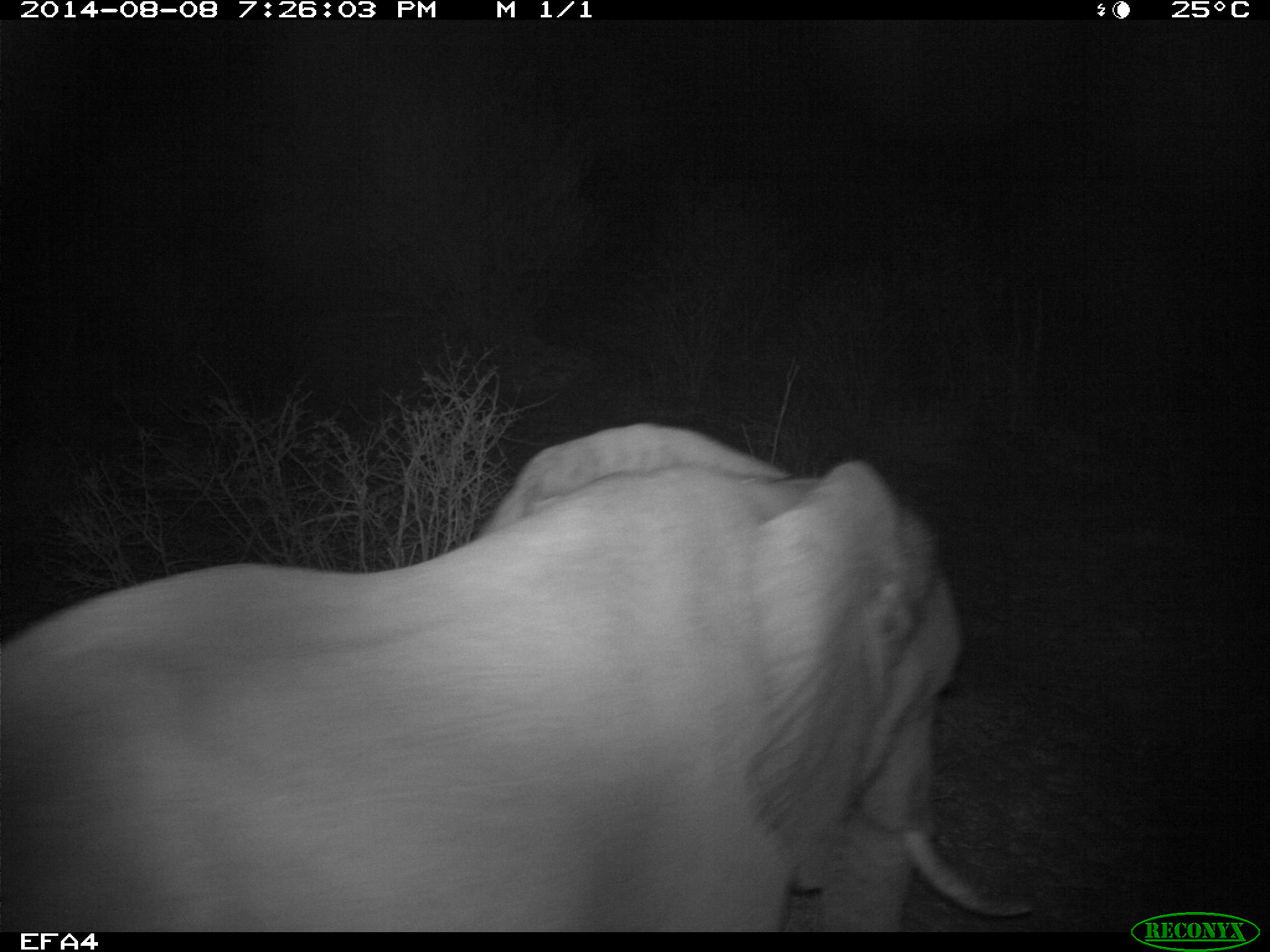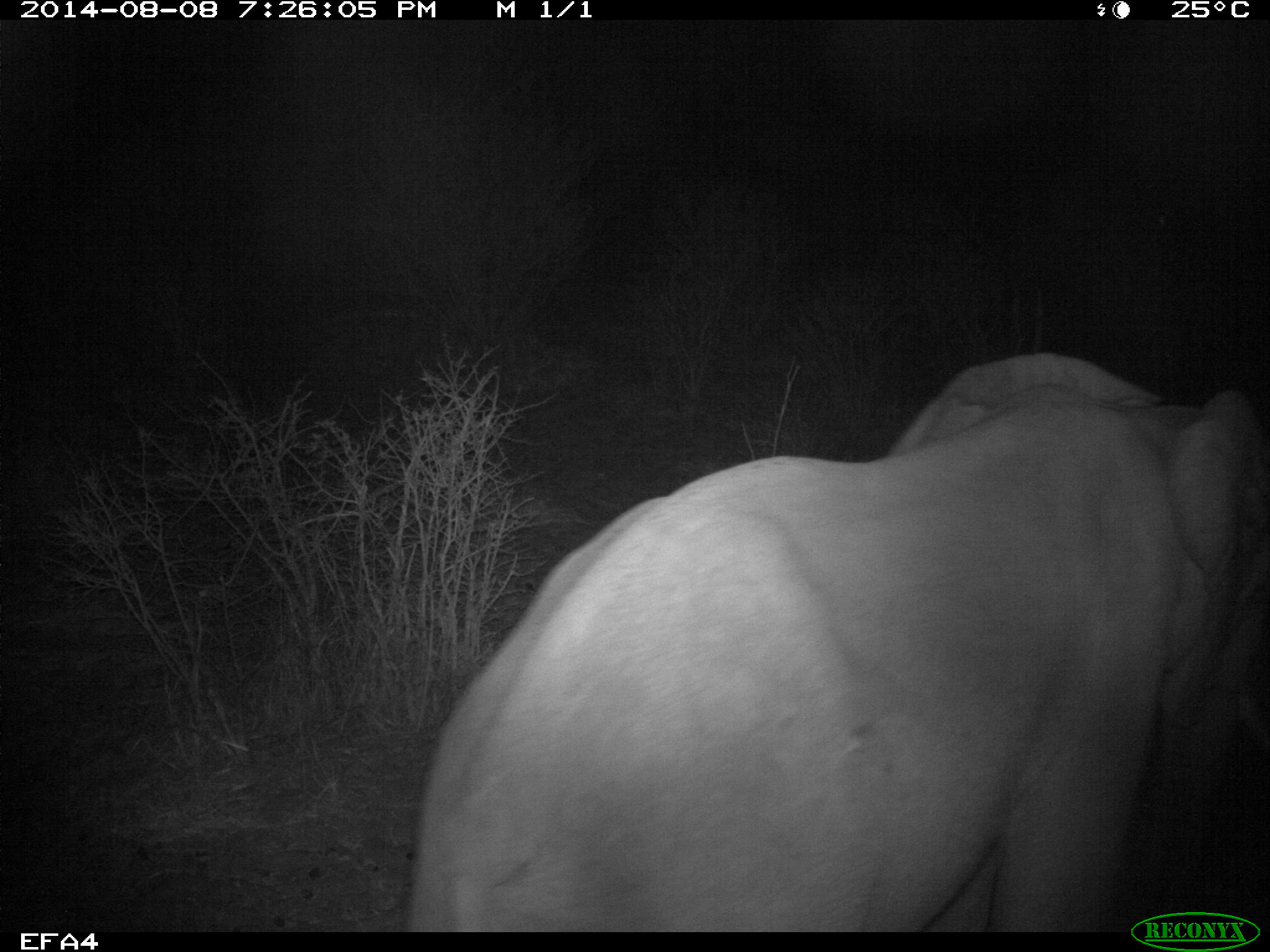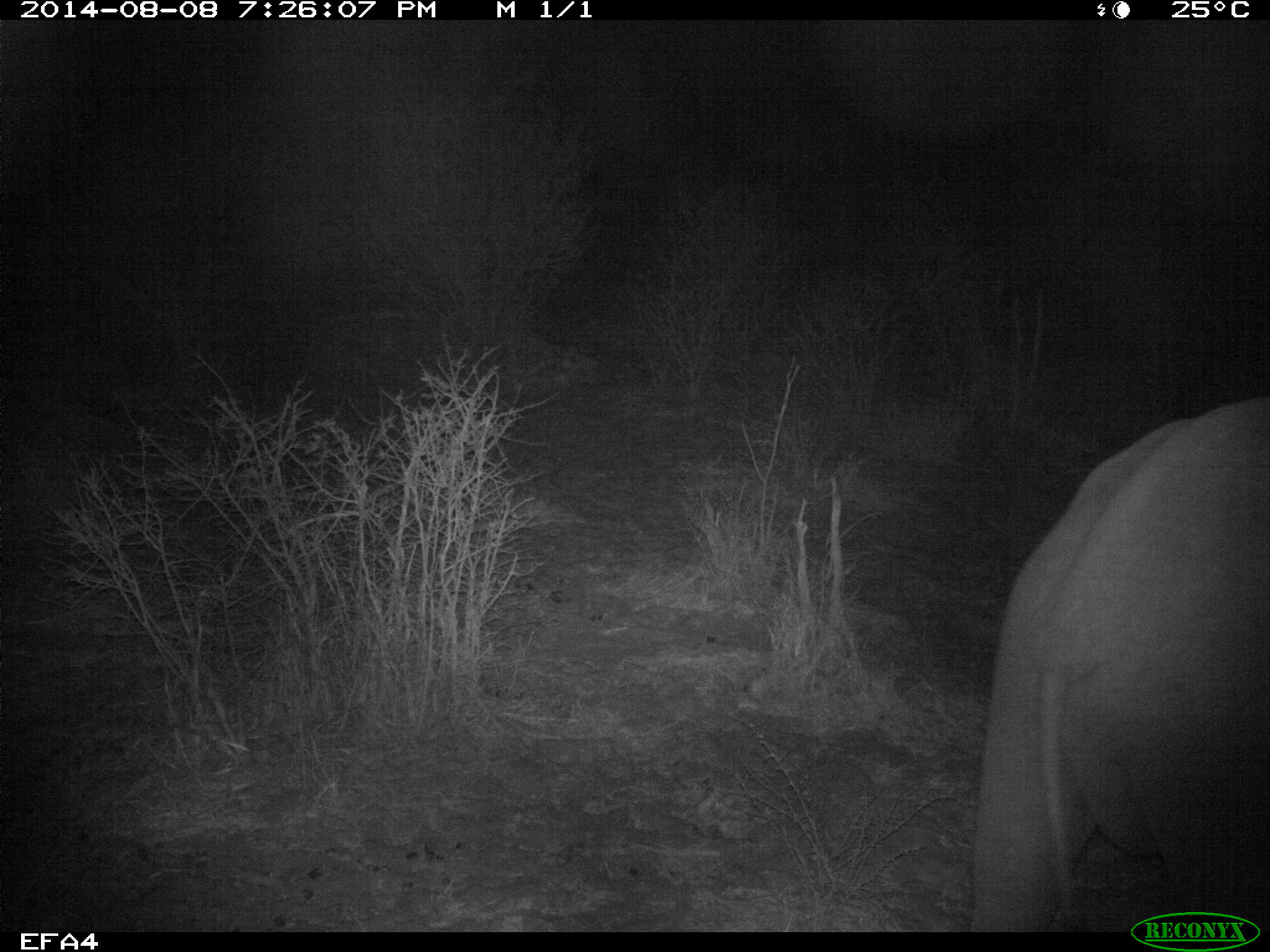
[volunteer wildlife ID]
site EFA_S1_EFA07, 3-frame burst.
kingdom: Animalia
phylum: Chordata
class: Mammalia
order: Proboscidea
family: Elephantidae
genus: Loxodonta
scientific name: Loxodonta africana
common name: african bush elephant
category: elephant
Elephant (african bush elephant) (Loxodonta africana), count 1. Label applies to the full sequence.